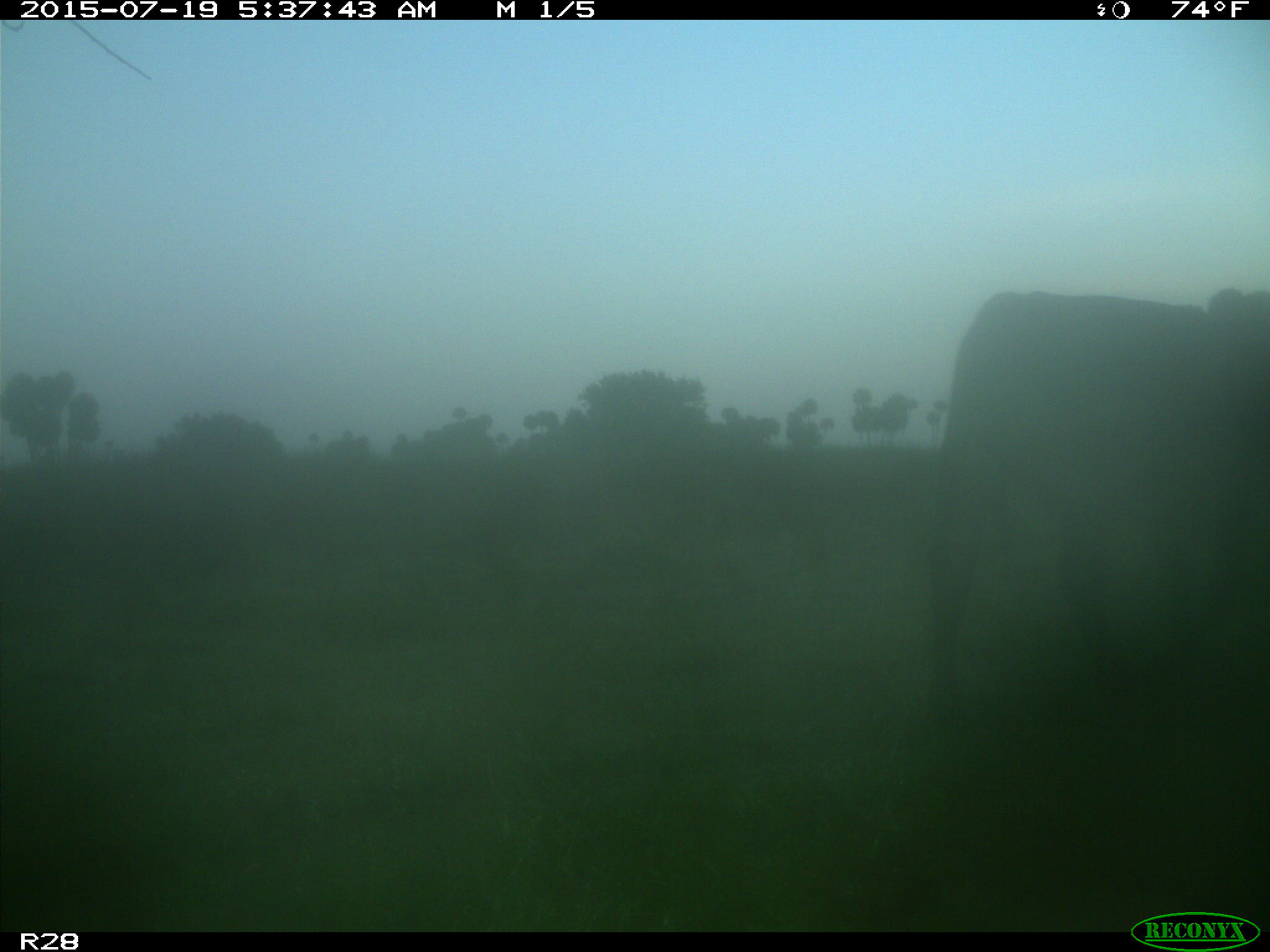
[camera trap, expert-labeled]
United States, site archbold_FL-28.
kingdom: Animalia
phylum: Chordata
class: Mammalia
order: Artiodactyla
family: Bovidae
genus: Bos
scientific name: Bos taurus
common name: domestic cow